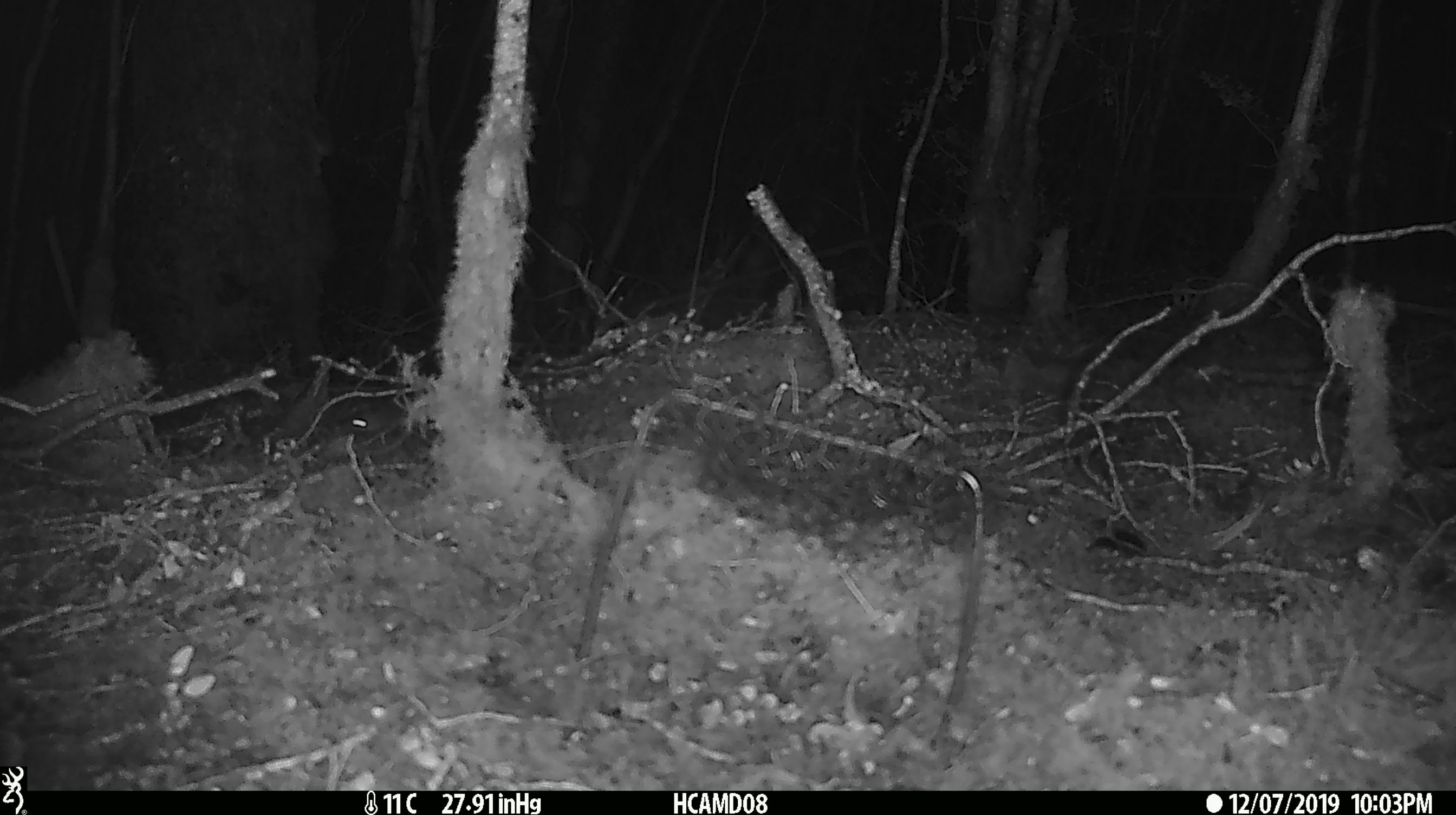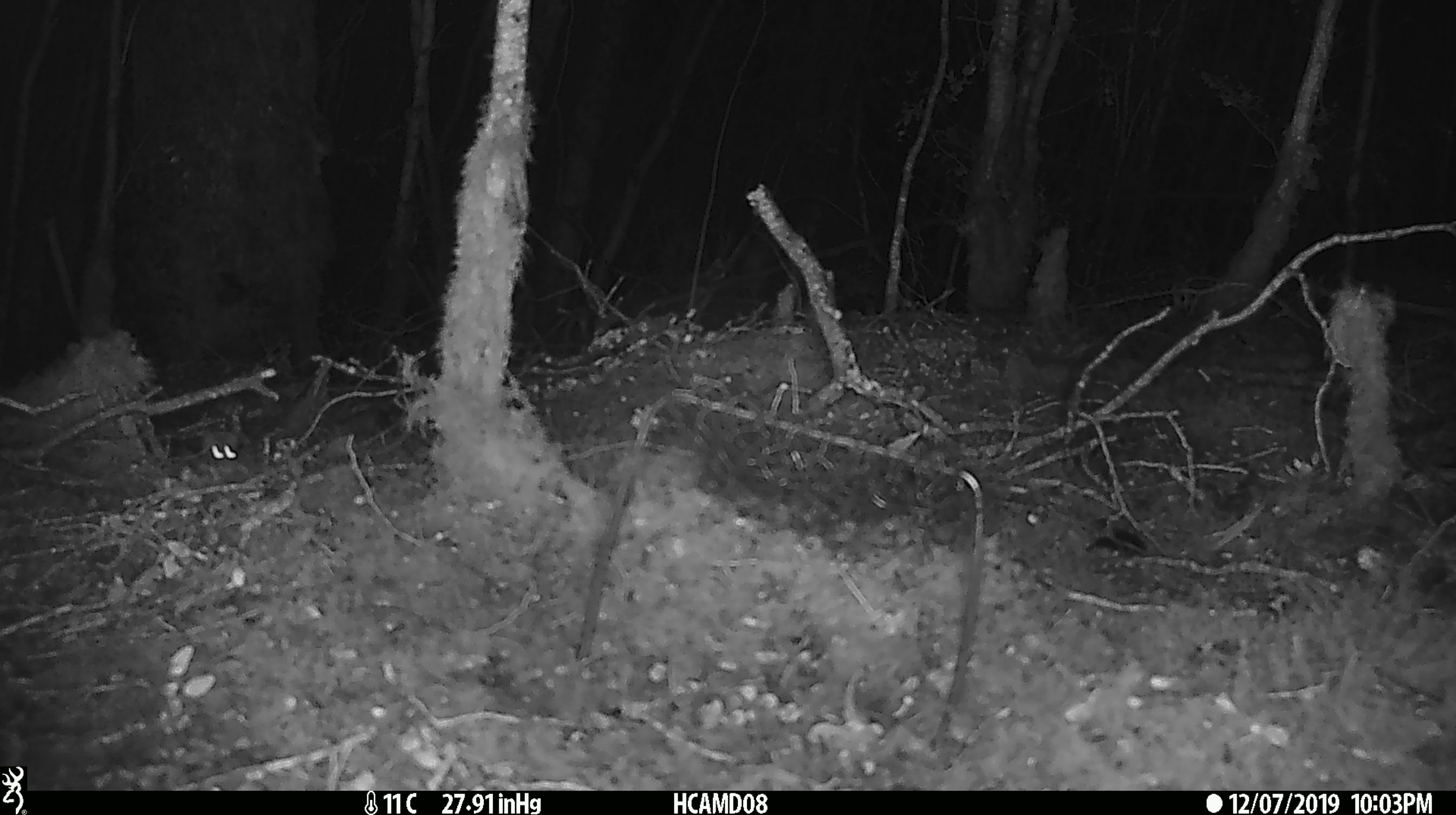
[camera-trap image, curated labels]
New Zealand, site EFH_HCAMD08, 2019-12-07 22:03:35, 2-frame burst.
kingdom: Animalia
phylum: Chordata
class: Mammalia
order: Rodentia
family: Muridae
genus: Mus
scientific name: Mus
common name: mouse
Mouse (Mus).